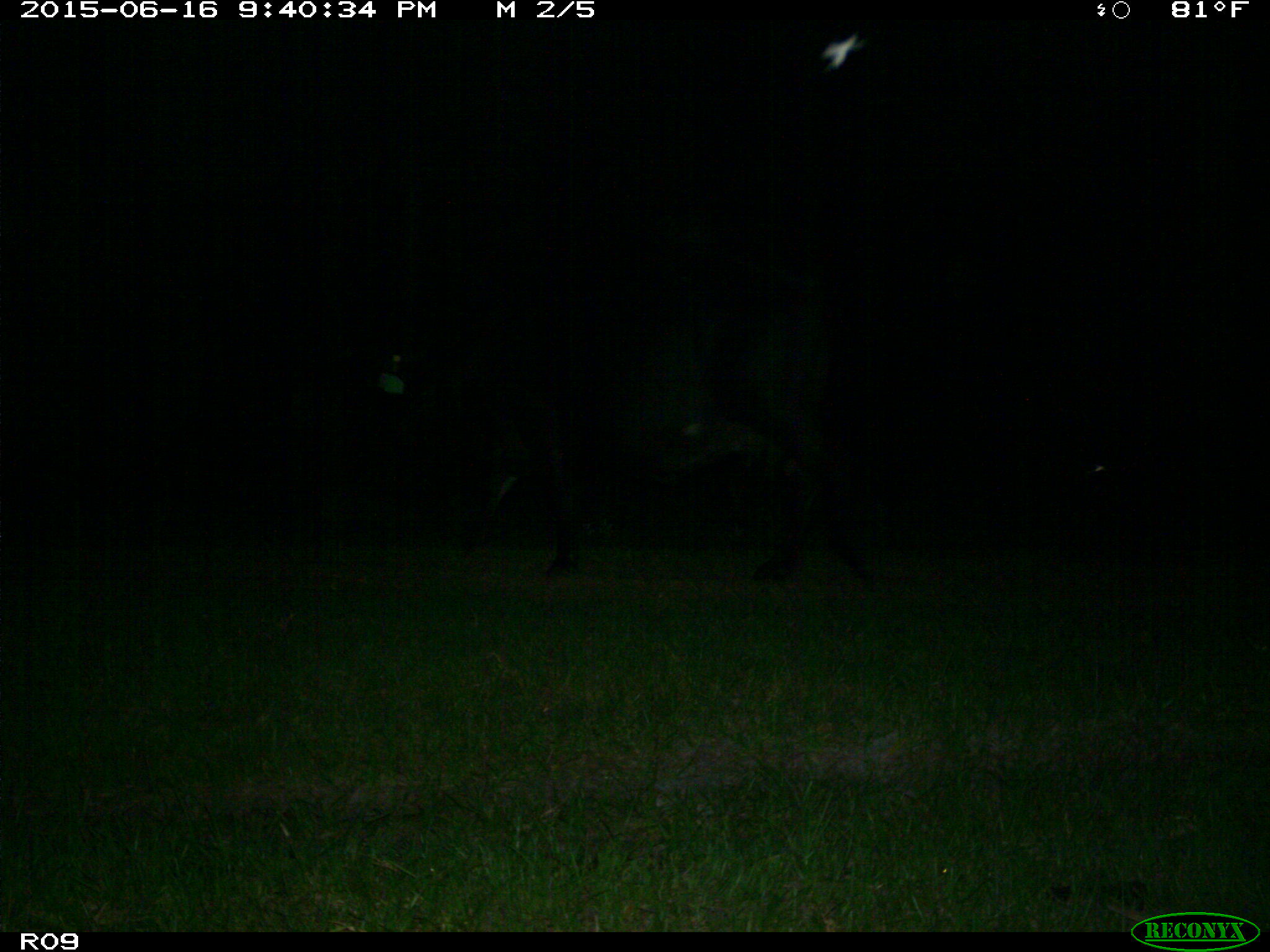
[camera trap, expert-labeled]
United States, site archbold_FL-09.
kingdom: Animalia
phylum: Chordata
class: Mammalia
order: Artiodactyla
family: Bovidae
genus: Bos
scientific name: Bos taurus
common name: domestic cow